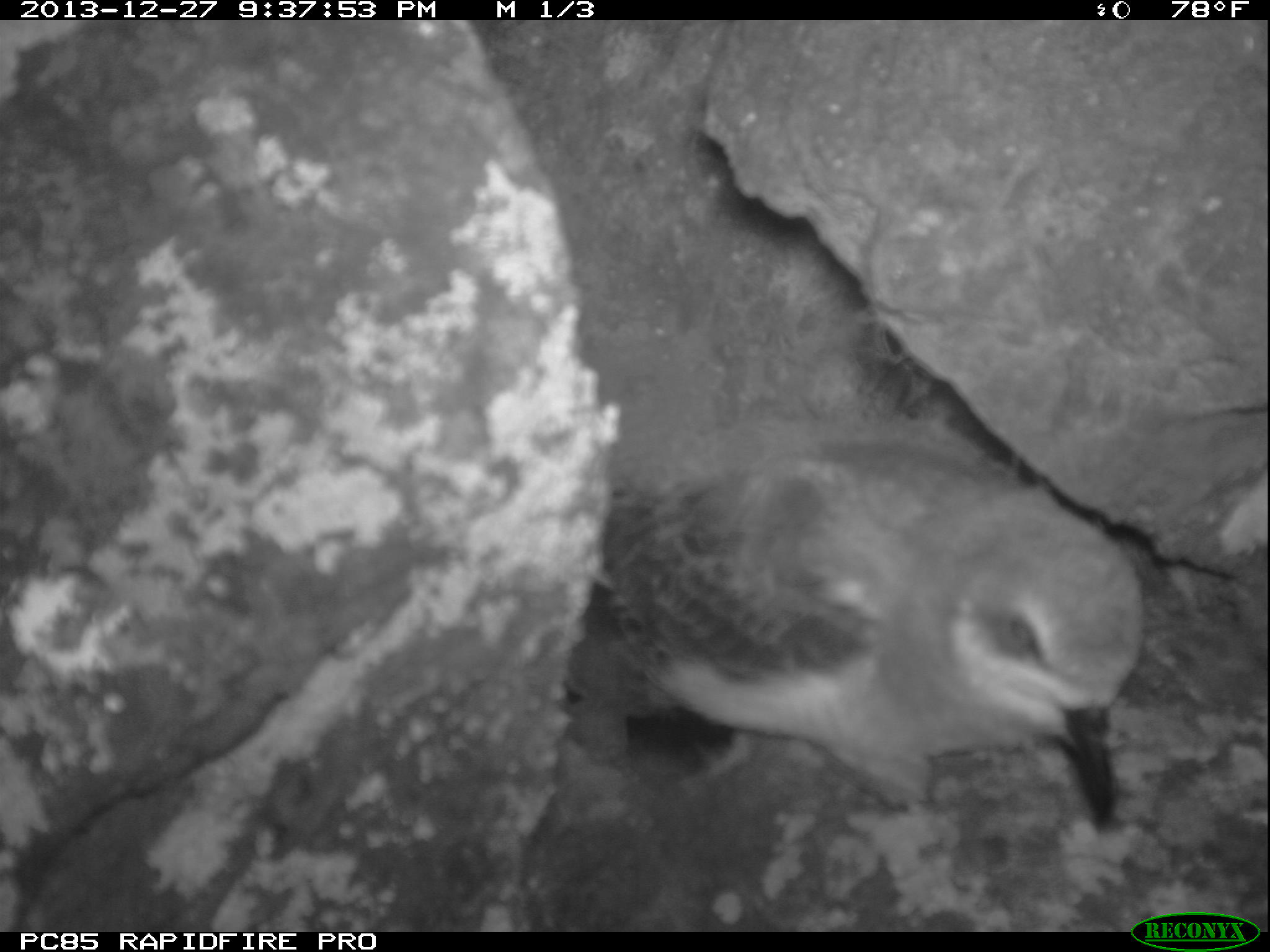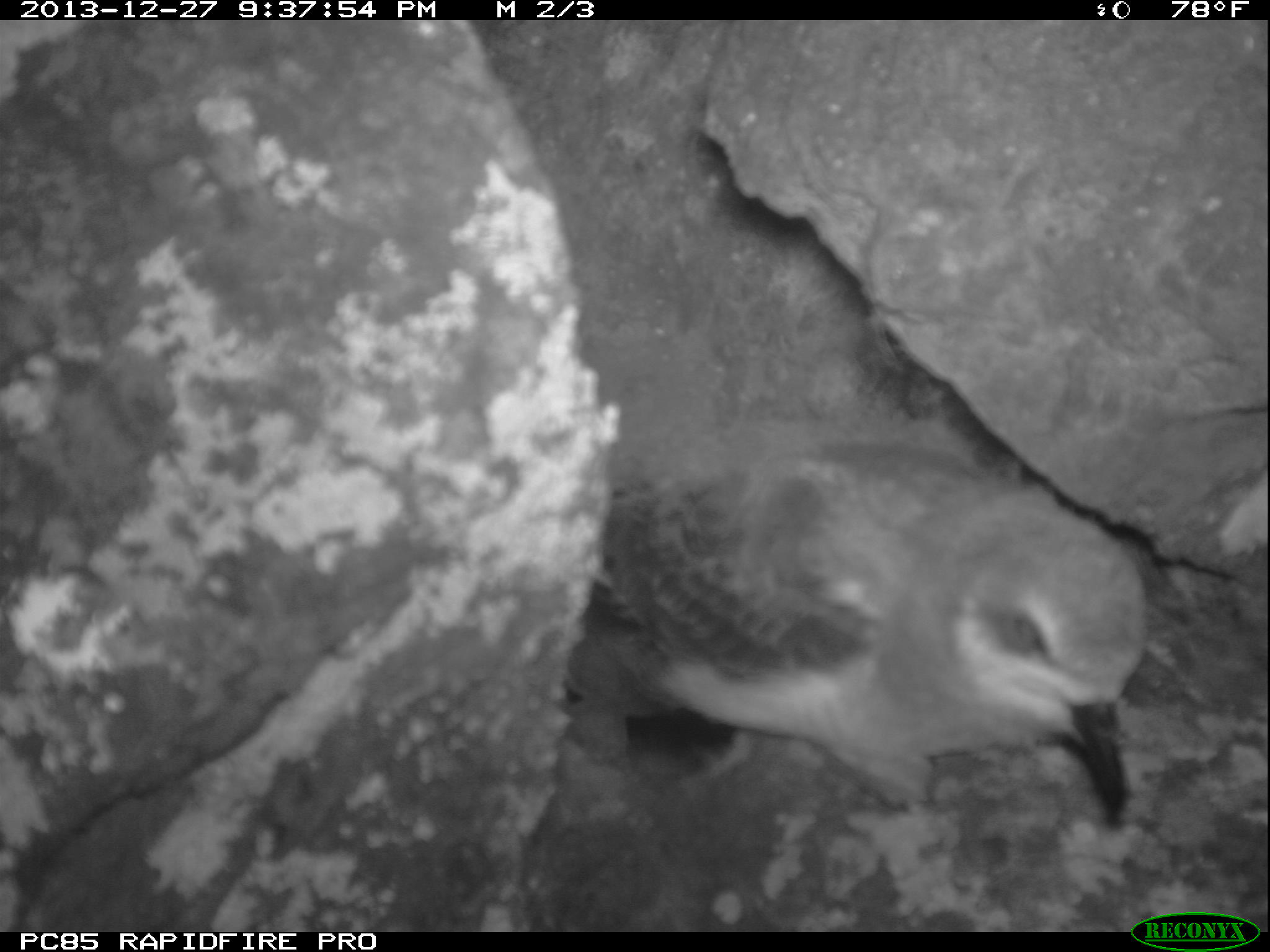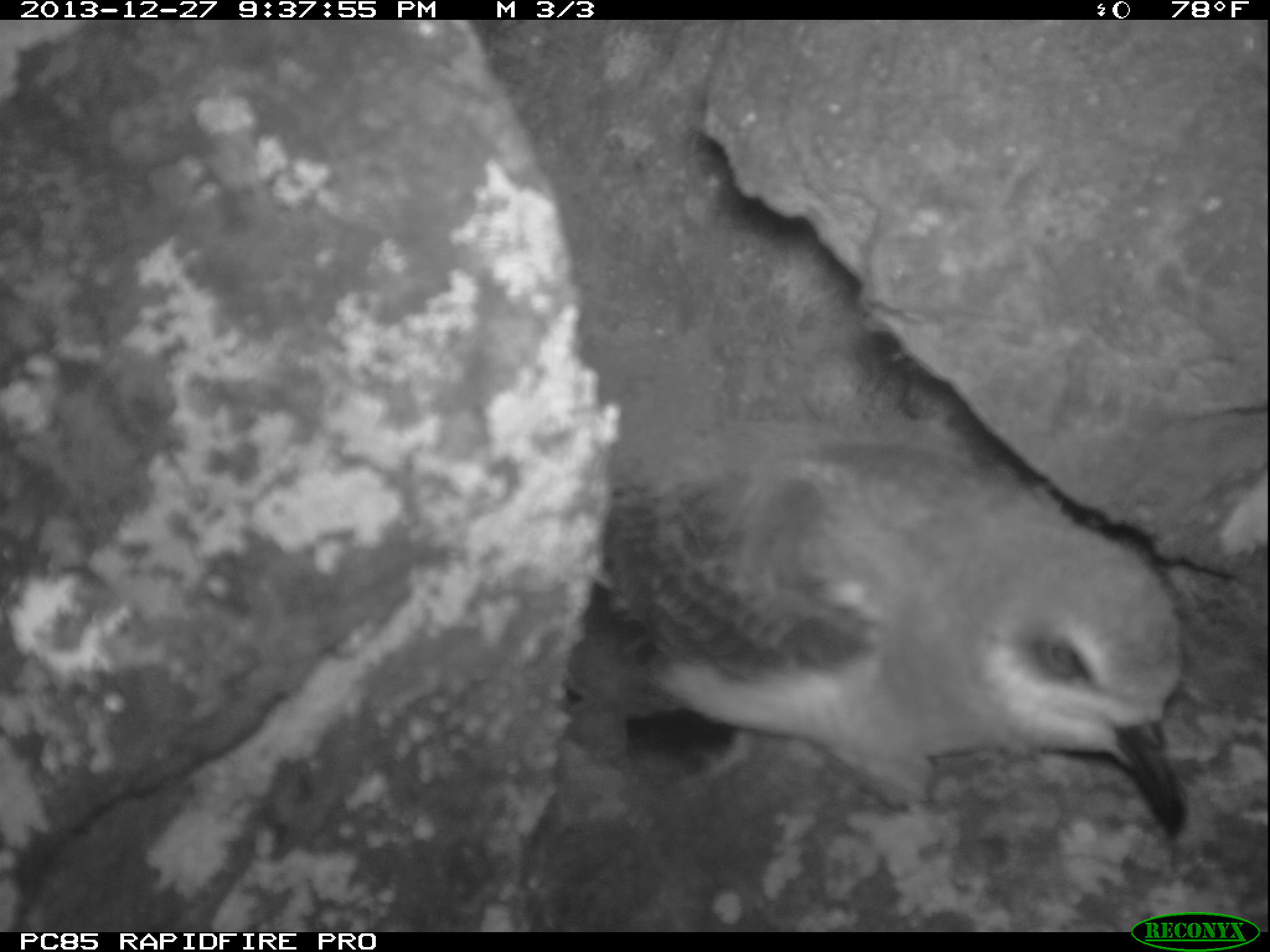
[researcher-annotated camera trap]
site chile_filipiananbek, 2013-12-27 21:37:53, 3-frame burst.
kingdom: Animalia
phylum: Chordata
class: Aves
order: Procellariiformes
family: Procellariidae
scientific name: Procellariidae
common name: petrel chick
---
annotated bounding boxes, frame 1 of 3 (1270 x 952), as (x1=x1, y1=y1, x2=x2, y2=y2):
petrel chick: (x1=552, y1=396, x2=1189, y2=859)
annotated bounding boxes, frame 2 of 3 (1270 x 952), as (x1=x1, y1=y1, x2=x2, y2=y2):
petrel chick: (x1=551, y1=422, x2=1157, y2=845)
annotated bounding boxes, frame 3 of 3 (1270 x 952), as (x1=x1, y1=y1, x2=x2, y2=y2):
petrel chick: (x1=558, y1=415, x2=1202, y2=875)